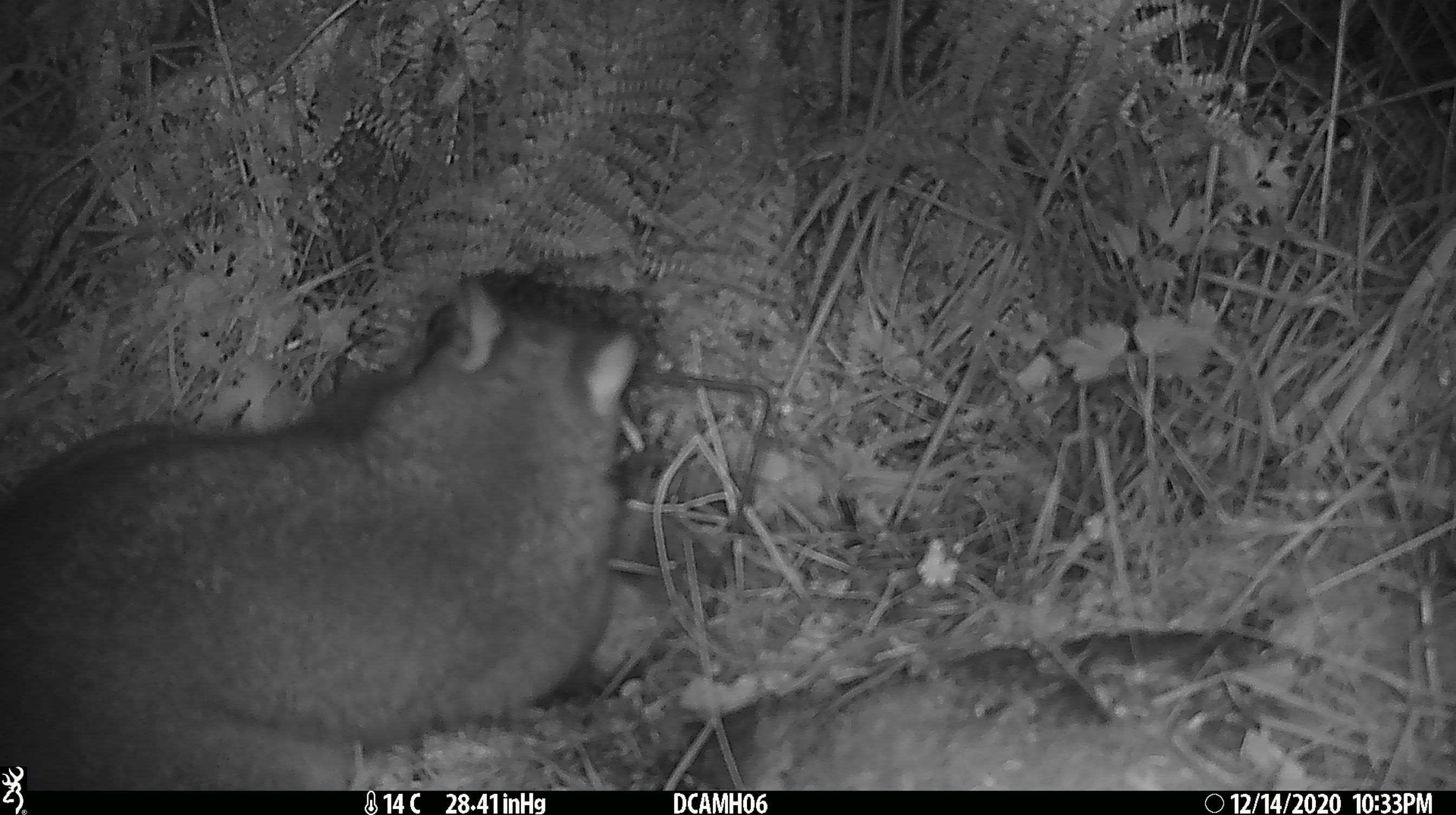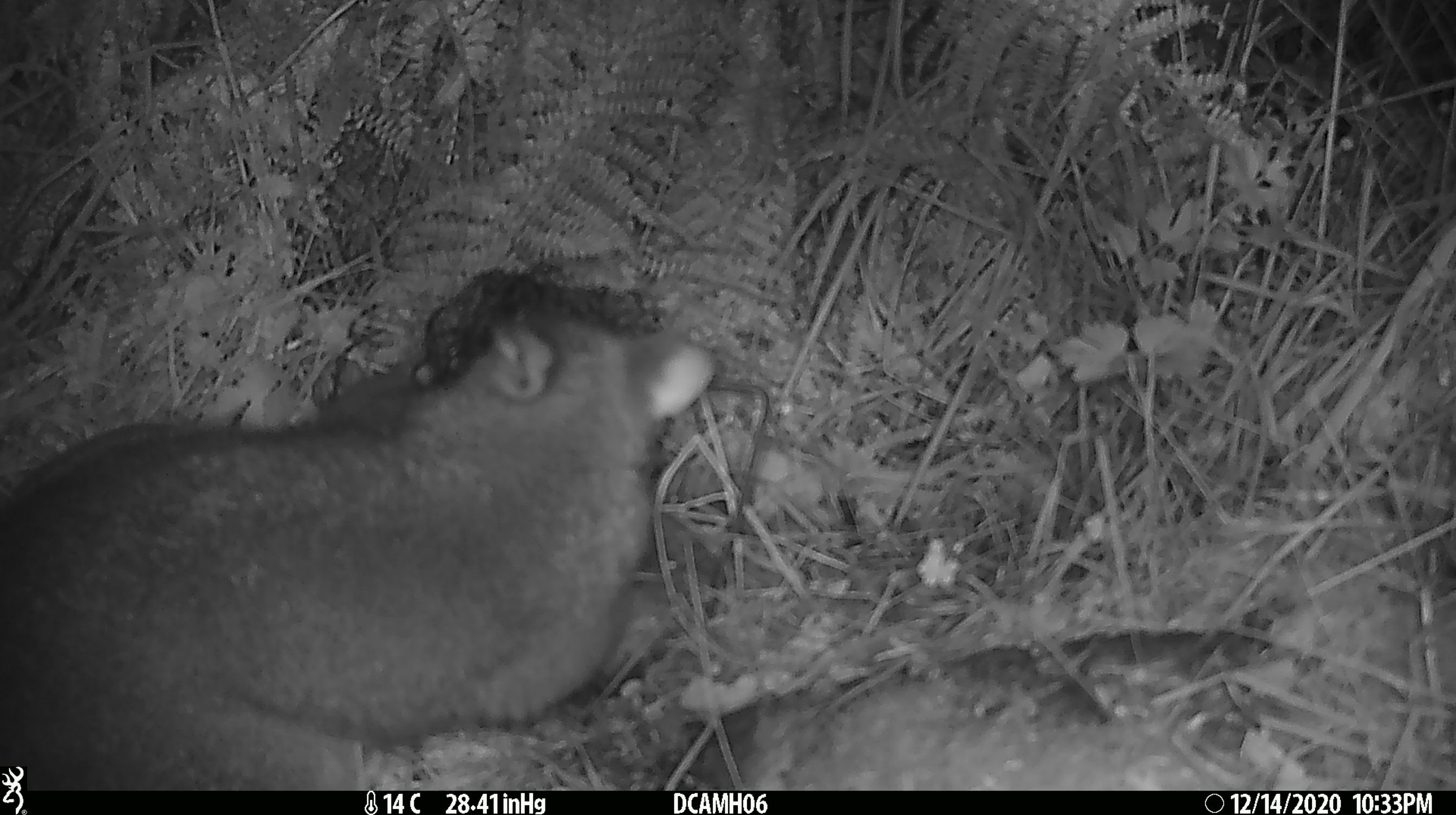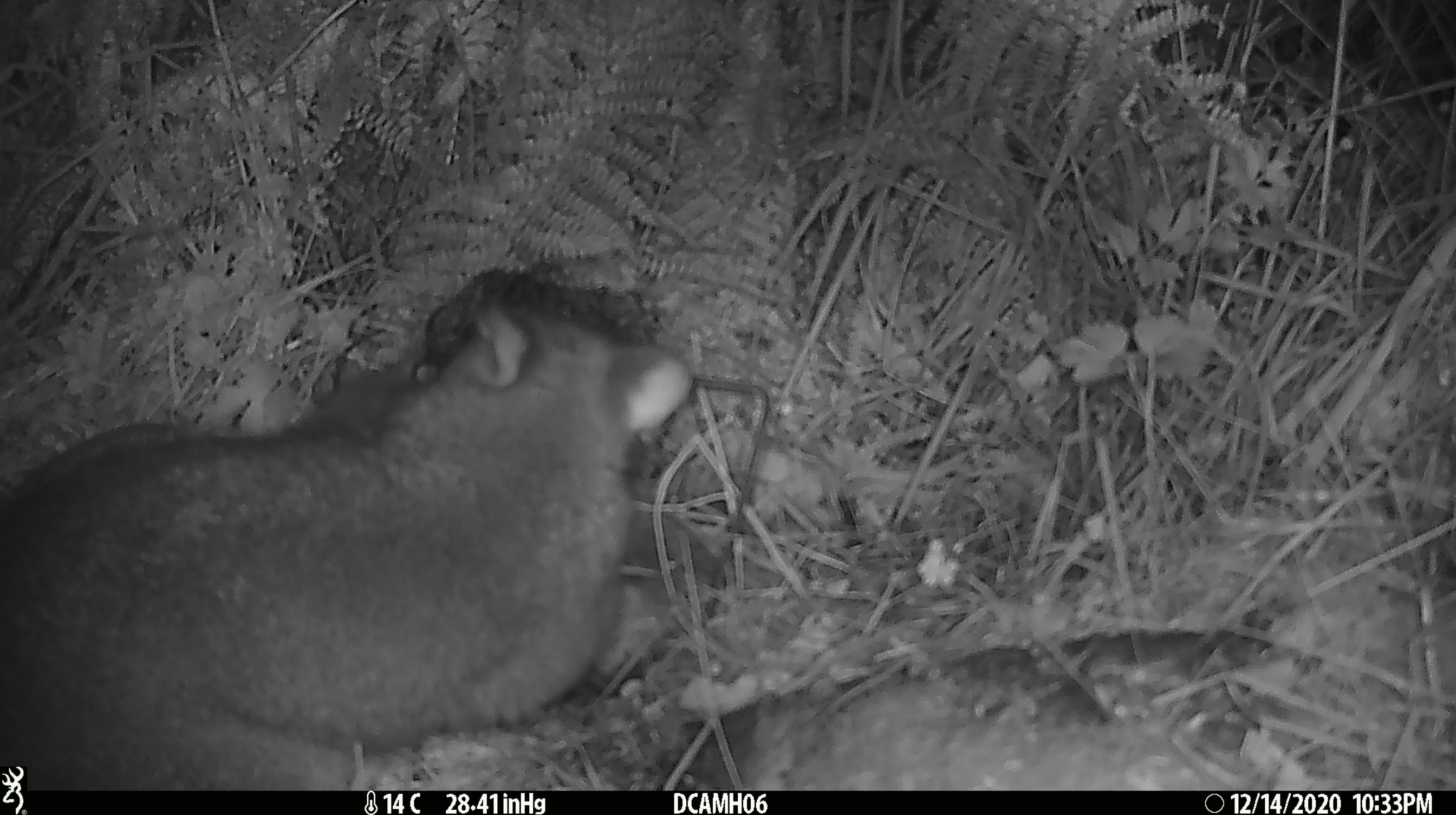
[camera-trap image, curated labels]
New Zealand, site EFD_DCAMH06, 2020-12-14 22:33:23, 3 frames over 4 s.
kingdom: Animalia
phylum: Chordata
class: Mammalia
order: Diprotodontia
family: Phalangeridae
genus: Trichosurus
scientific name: Trichosurus vulpecula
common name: common brushtail possum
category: possum